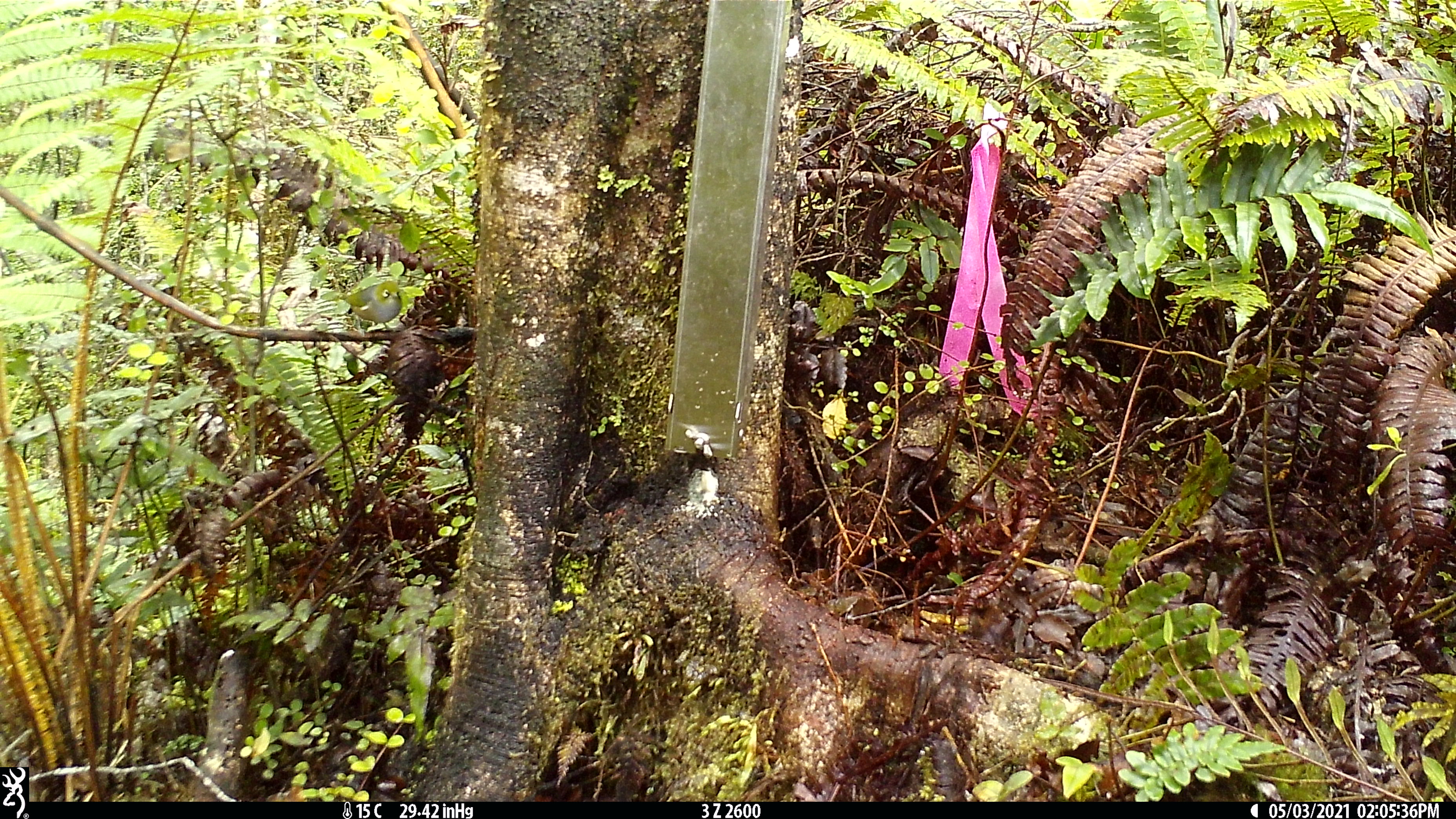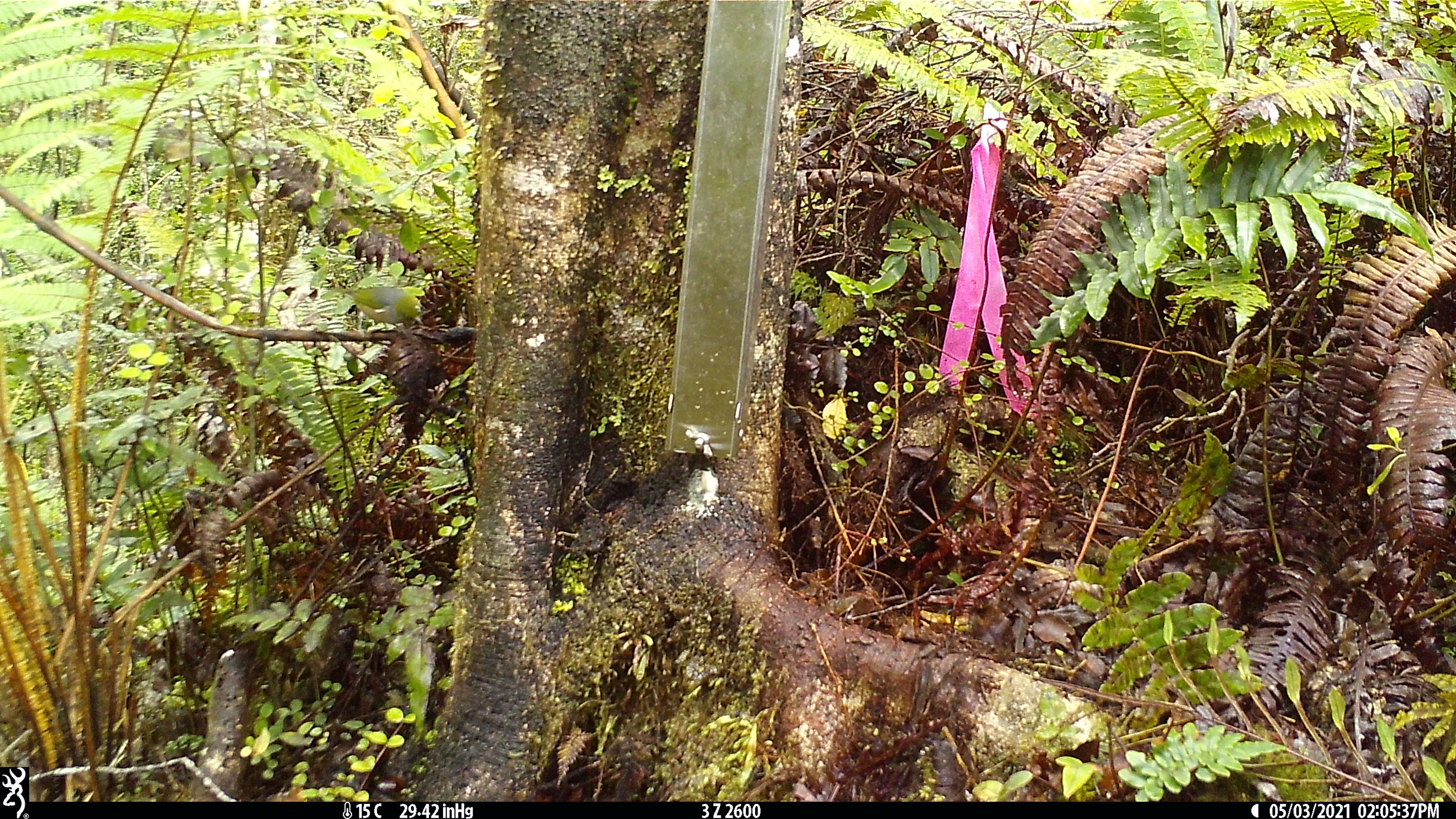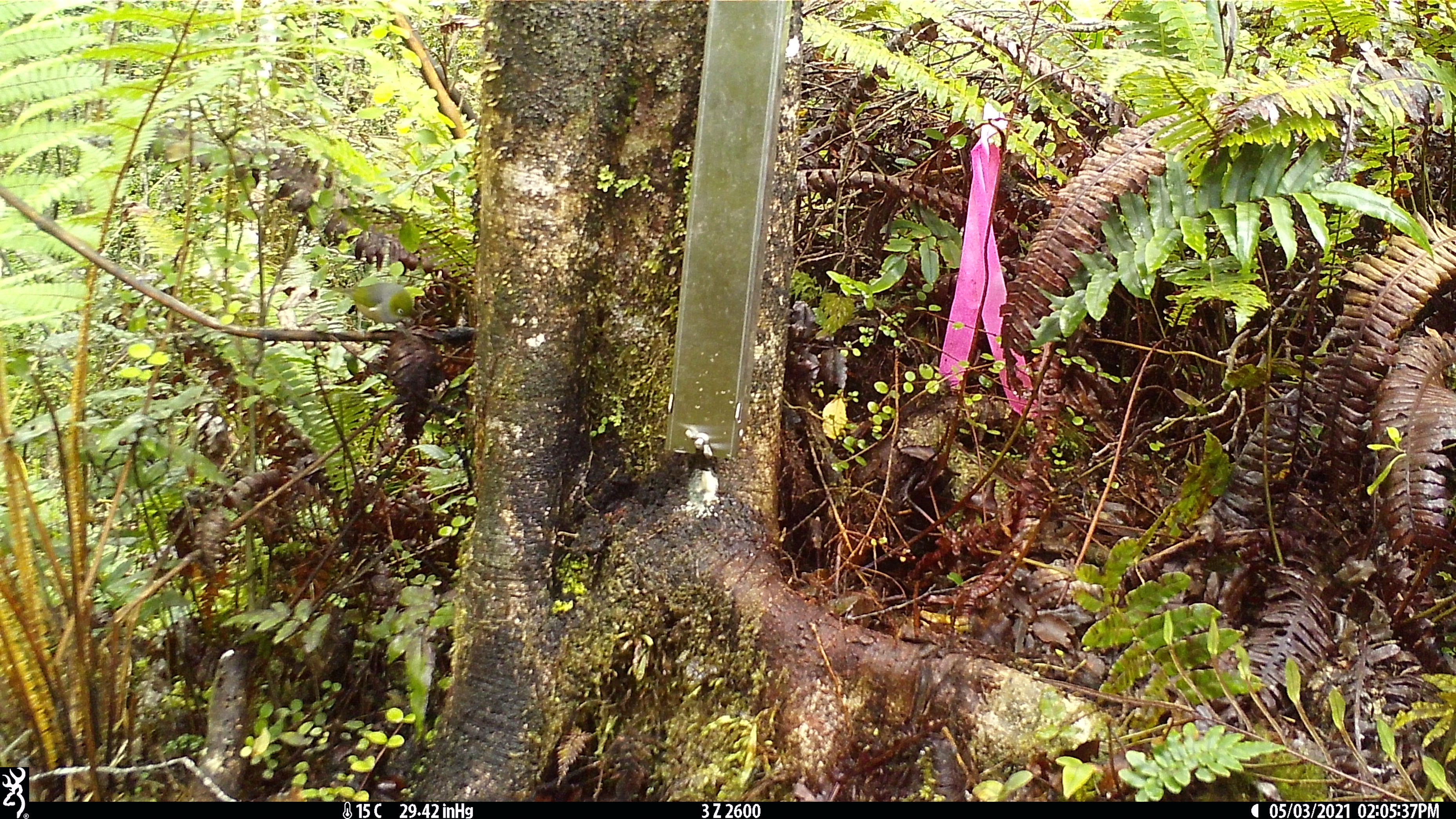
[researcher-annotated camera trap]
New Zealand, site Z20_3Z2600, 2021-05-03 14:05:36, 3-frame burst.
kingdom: Animalia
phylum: Chordata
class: Aves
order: Passeriformes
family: Zosteropidae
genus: Zosterops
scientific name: Zosterops lateralis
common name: silvereye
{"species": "silvereye (Zosterops lateralis)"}